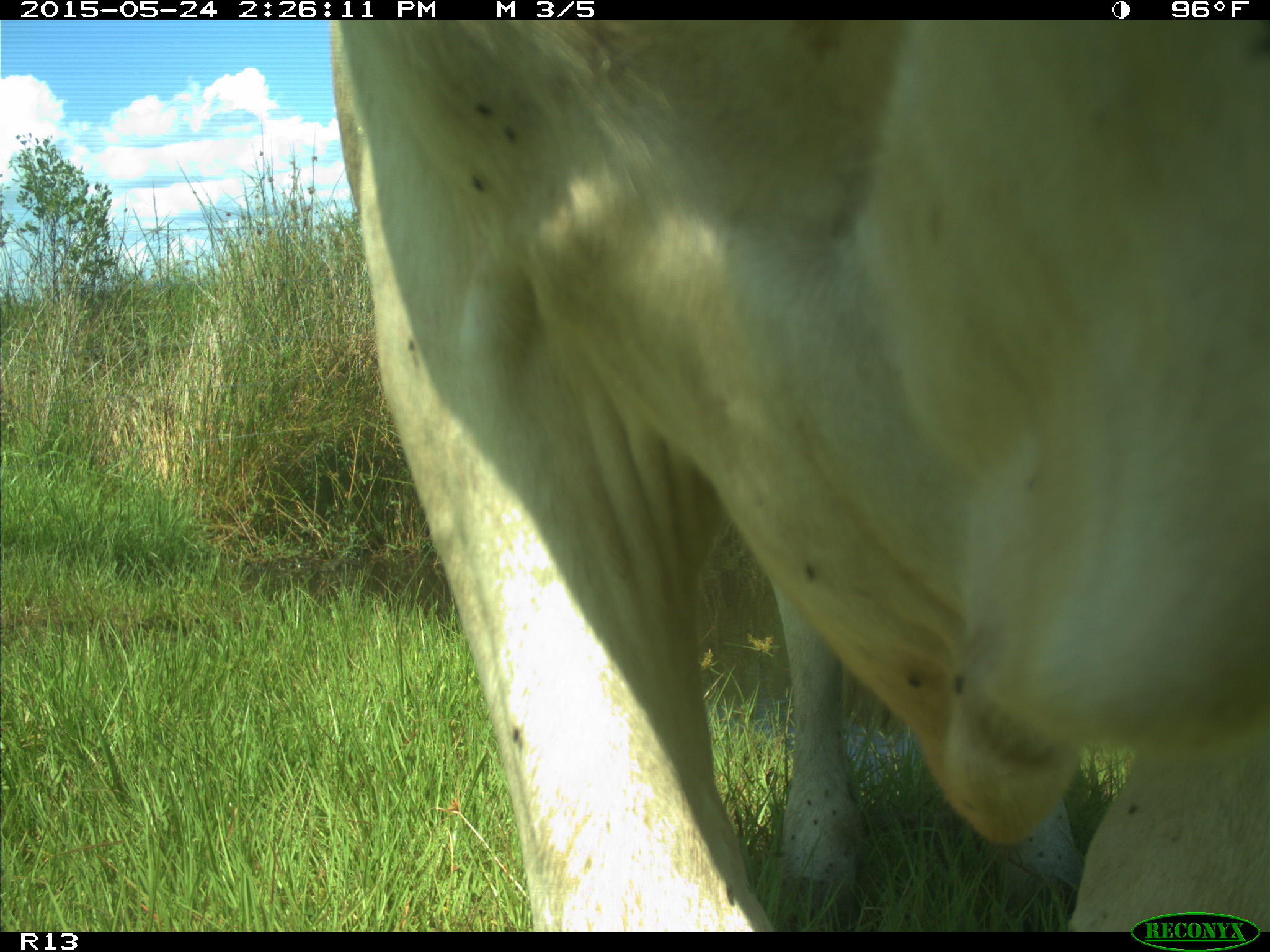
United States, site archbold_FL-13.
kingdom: Animalia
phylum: Chordata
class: Mammalia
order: Artiodactyla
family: Bovidae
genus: Bos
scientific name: Bos taurus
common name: domestic cow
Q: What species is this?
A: Bos taurus (domestic cow).